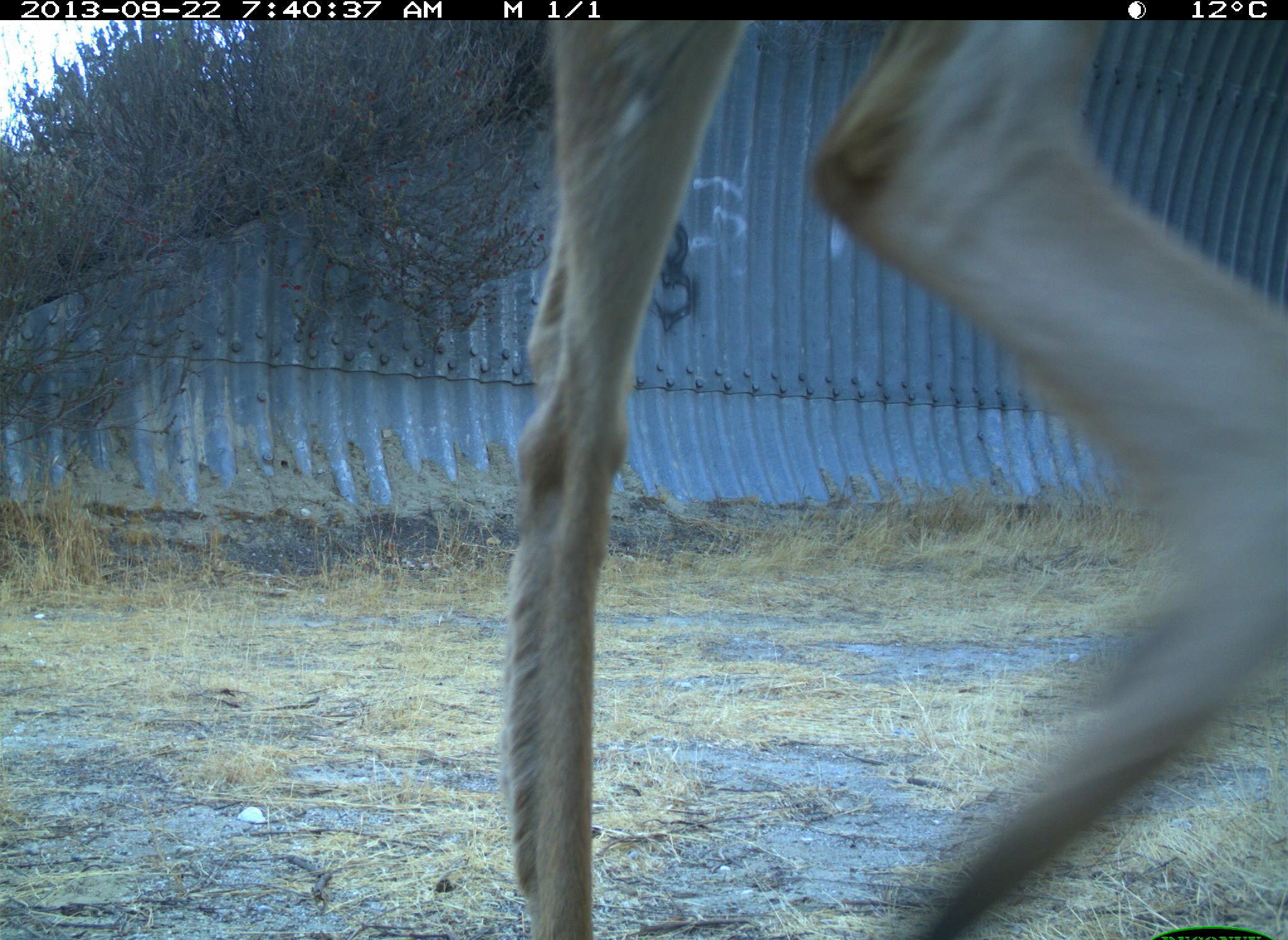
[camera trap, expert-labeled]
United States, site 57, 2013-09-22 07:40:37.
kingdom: Animalia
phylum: Chordata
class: Mammalia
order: Artiodactyla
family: Cervidae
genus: Odocoileus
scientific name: Odocoileus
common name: deer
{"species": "deer (Odocoileus)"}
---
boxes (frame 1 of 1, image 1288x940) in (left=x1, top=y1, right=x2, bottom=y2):
deer: (left=505, top=19, right=1288, bottom=938)